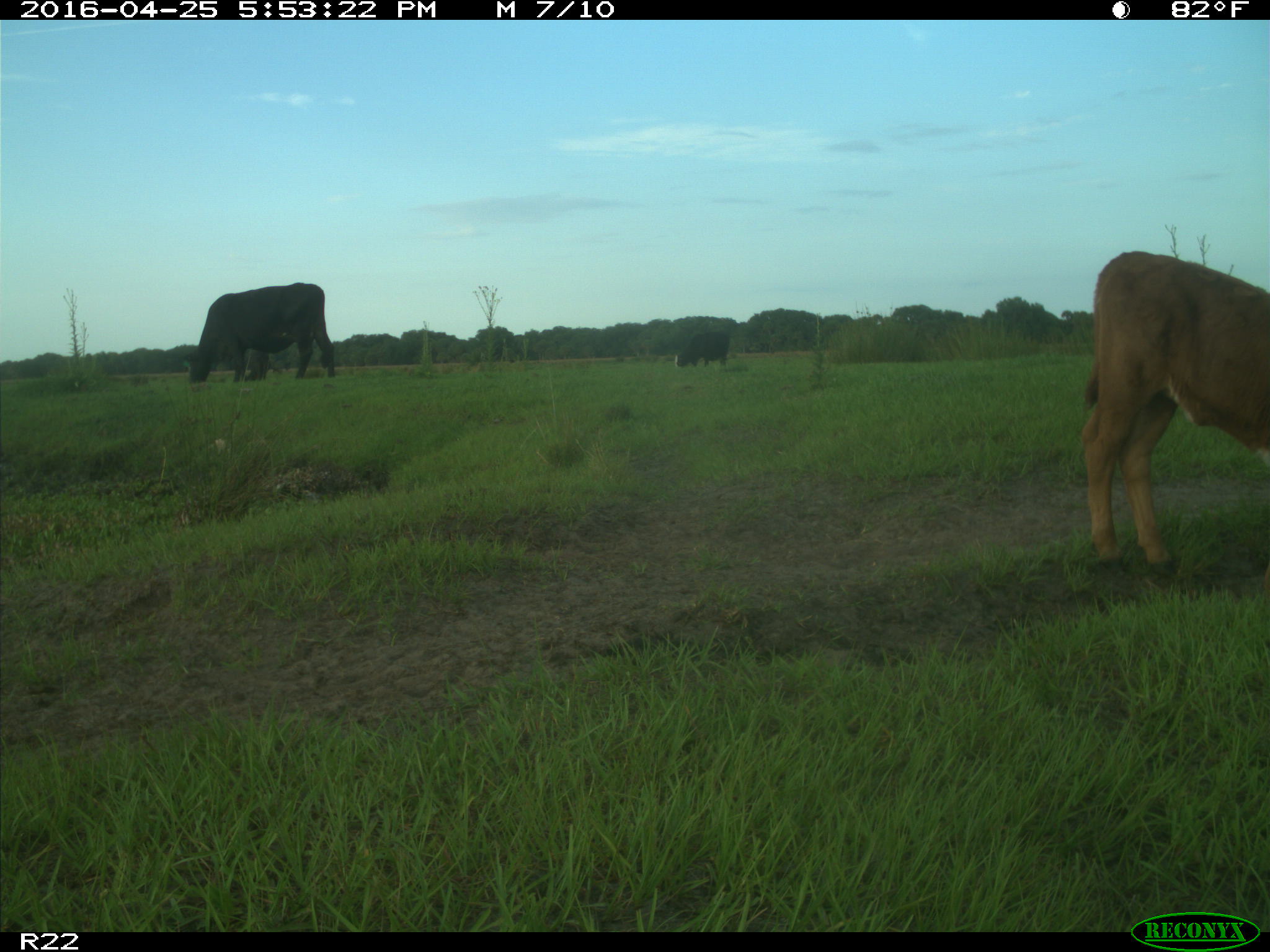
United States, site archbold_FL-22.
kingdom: Animalia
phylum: Chordata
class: Mammalia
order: Artiodactyla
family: Bovidae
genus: Bos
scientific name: Bos taurus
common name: domestic cow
Bos taurus (domestic cow).